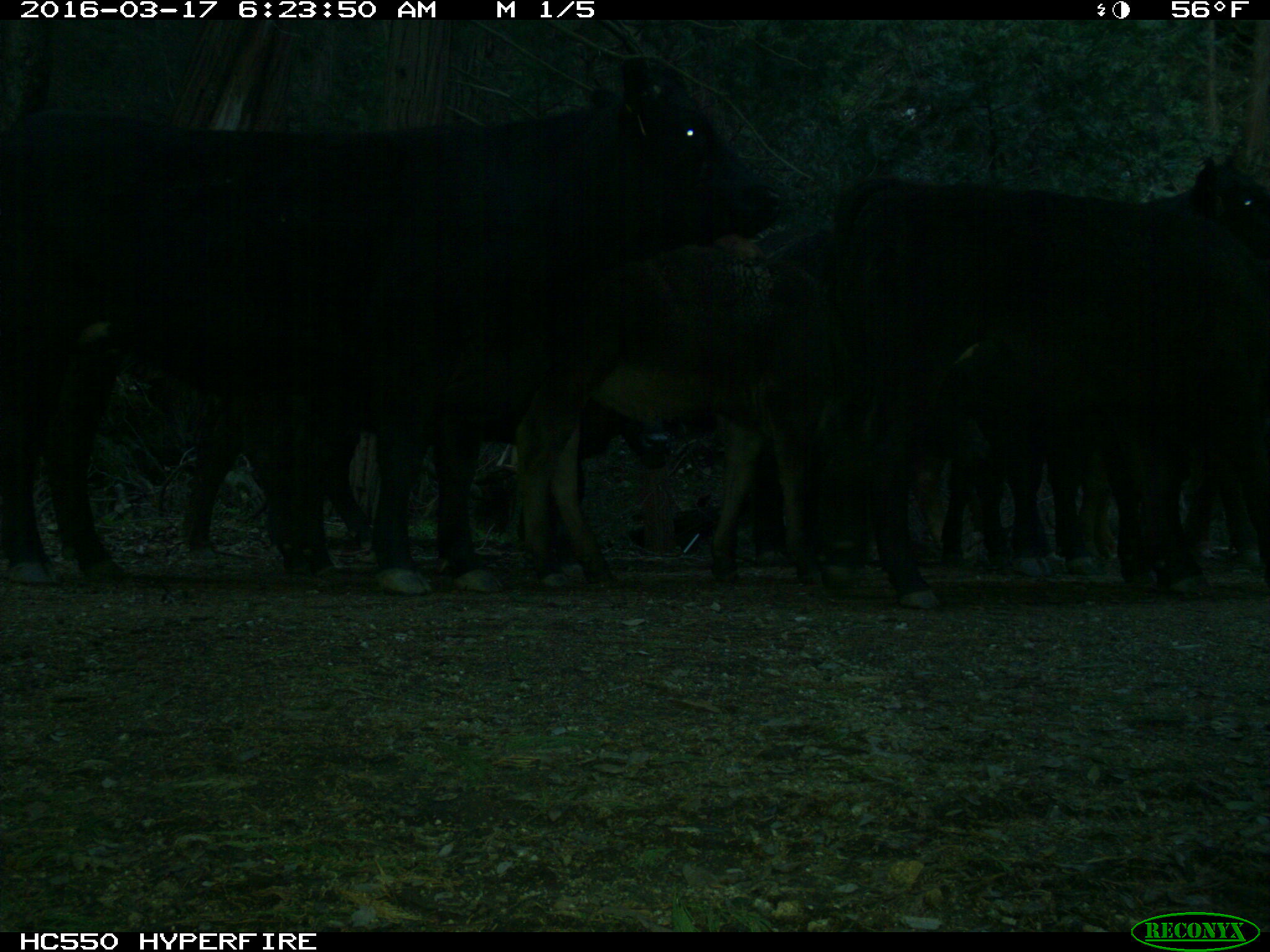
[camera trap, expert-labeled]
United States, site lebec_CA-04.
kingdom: Animalia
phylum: Chordata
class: Mammalia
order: Artiodactyla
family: Bovidae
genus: Bos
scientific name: Bos taurus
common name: domestic cow